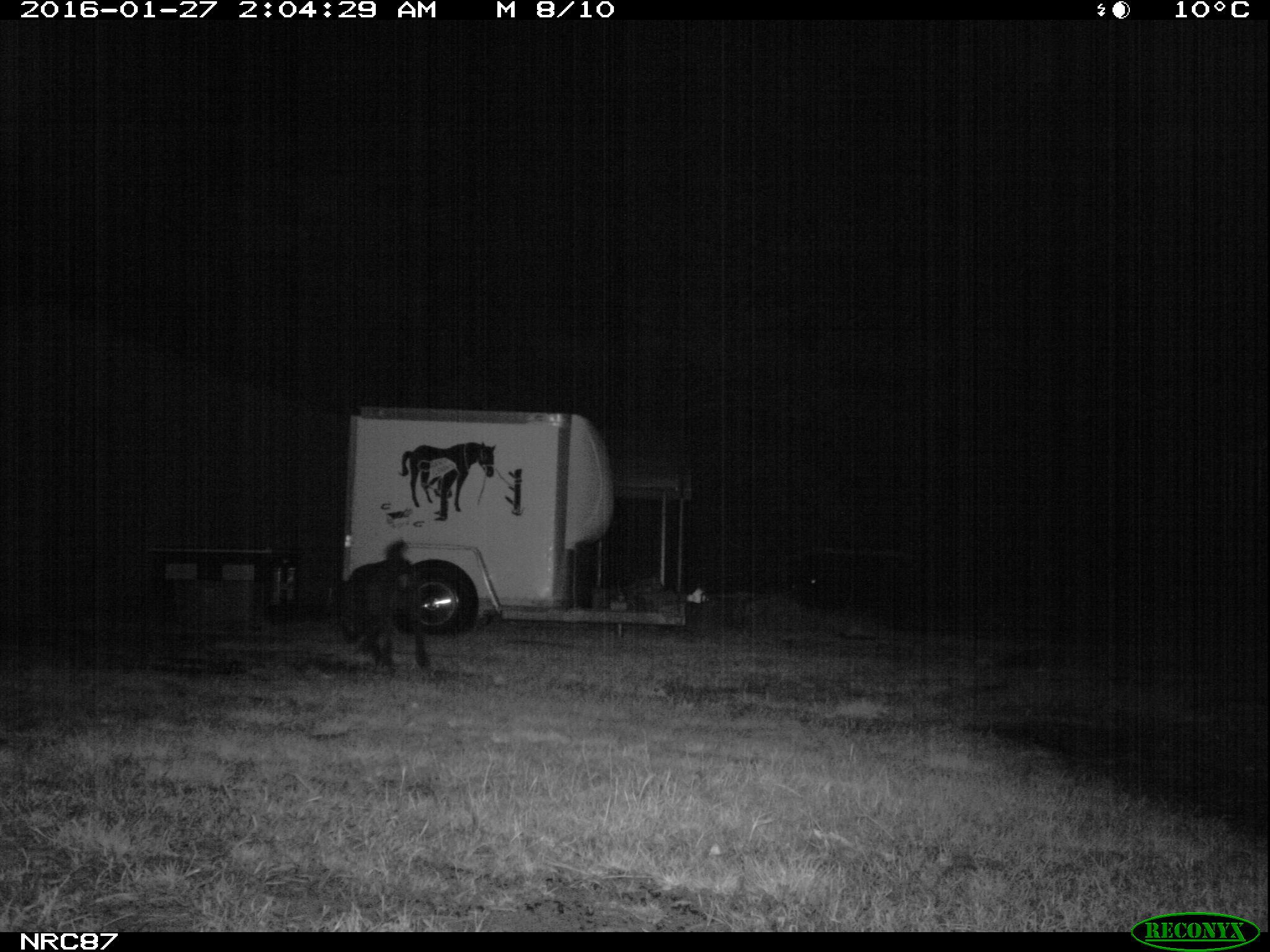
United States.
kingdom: Animalia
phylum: Chordata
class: Mammalia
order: Carnivora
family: Canidae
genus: Canis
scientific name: Canis familiaris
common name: domestic dog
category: Dog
Dog (domestic dog) (Canis familiaris).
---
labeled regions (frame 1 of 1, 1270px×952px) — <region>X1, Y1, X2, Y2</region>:
Dog: <region>319, 529, 447, 687</region>